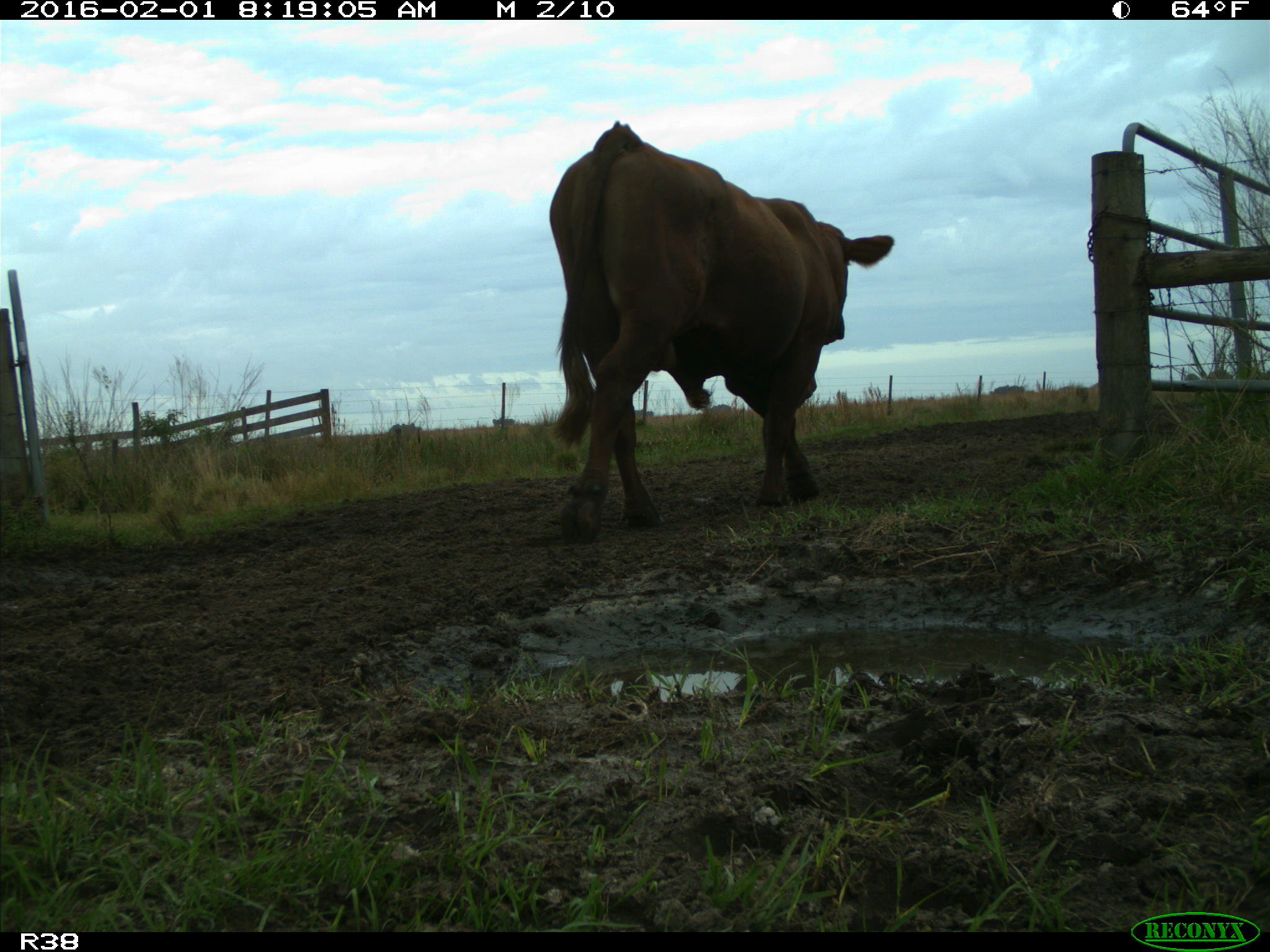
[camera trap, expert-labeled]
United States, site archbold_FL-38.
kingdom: Animalia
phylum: Chordata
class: Mammalia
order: Artiodactyla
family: Bovidae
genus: Bos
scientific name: Bos taurus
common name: domestic cow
Bos taurus (domestic cow).